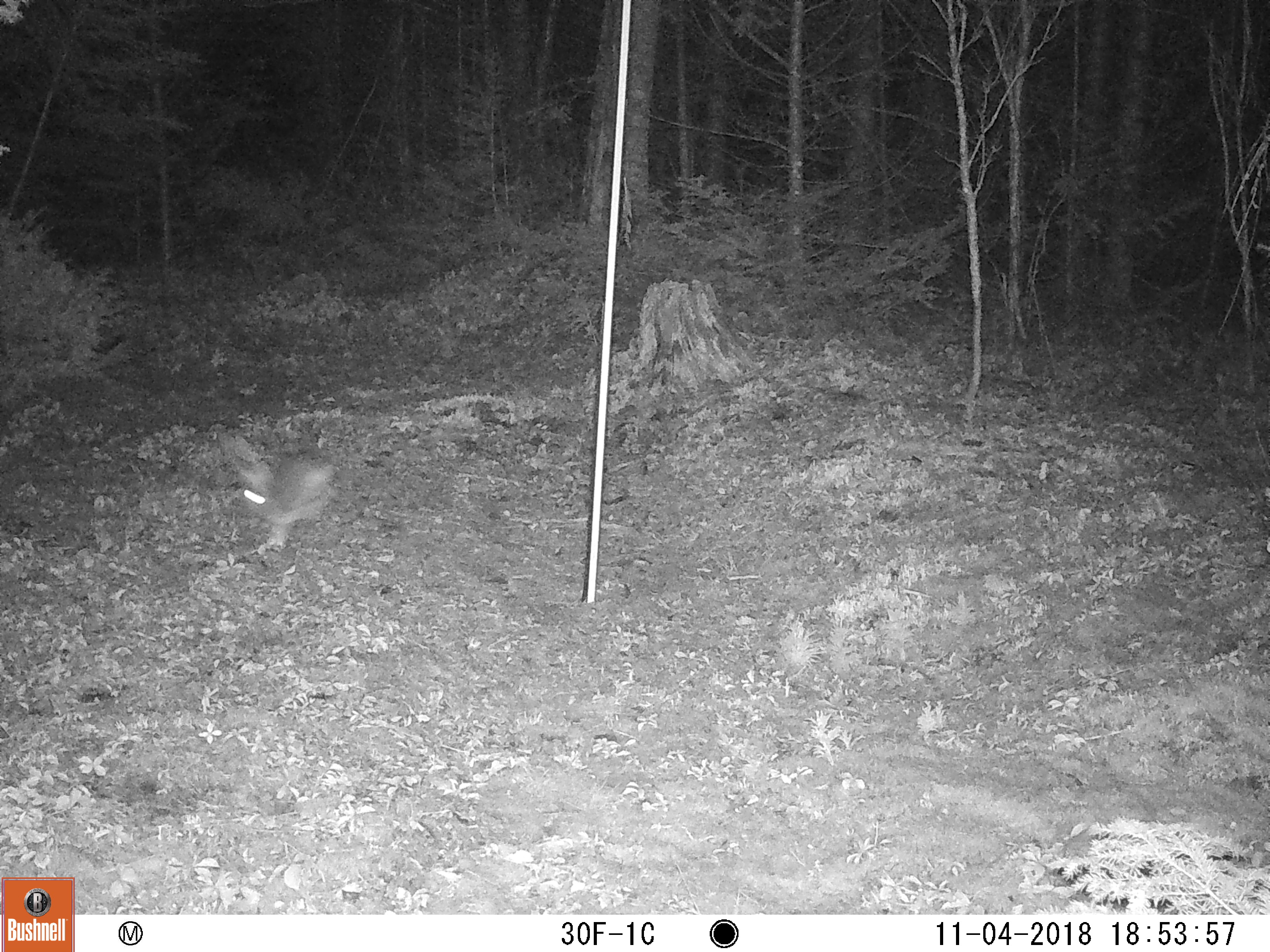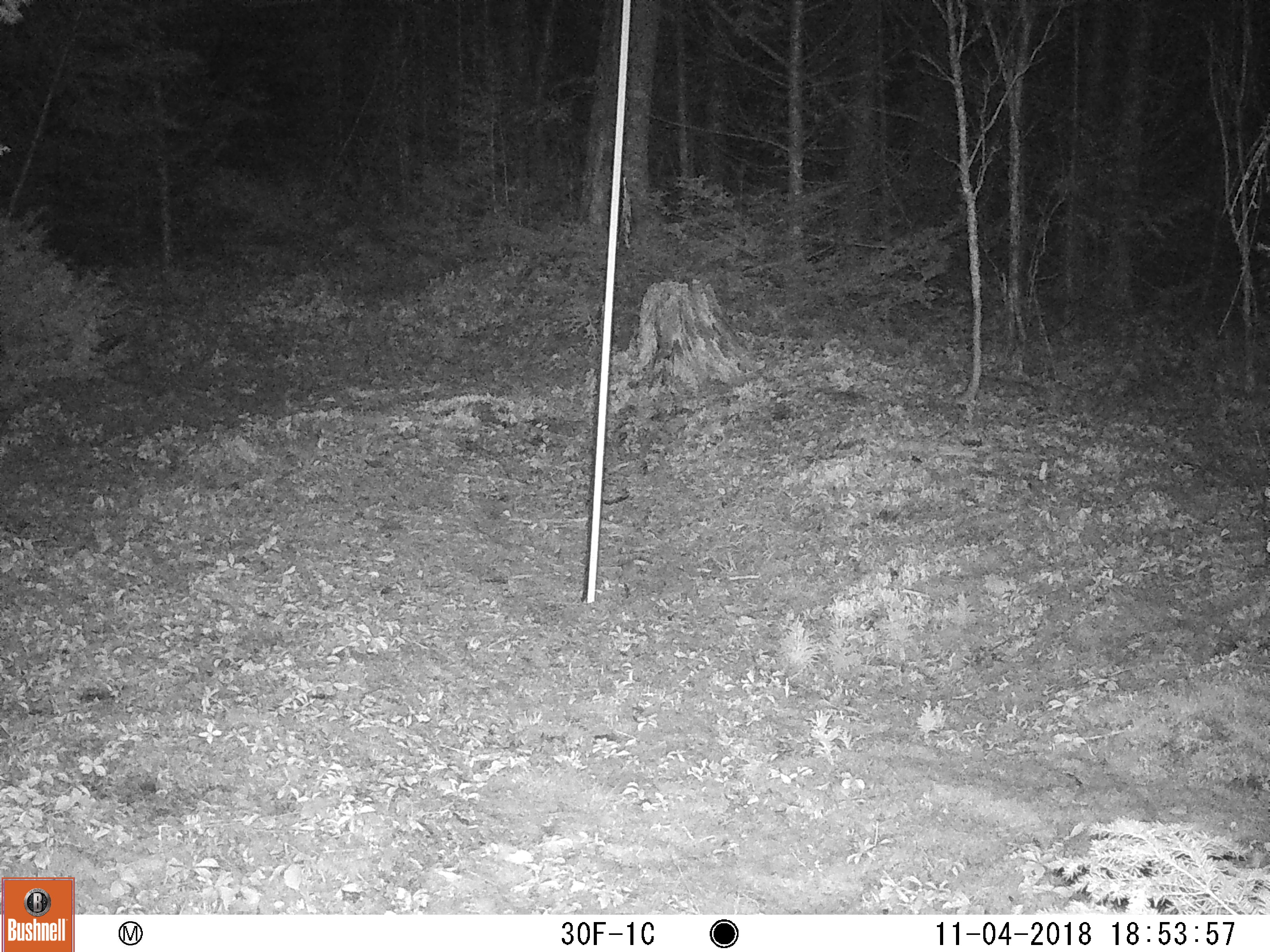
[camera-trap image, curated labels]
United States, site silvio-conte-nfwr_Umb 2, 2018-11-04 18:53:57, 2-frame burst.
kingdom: Animalia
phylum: Chordata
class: Mammalia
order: Lagomorpha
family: Leporidae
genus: Lepus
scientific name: Lepus americanus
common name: snowshoe hare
Snowshoe hare (Lepus americanus).